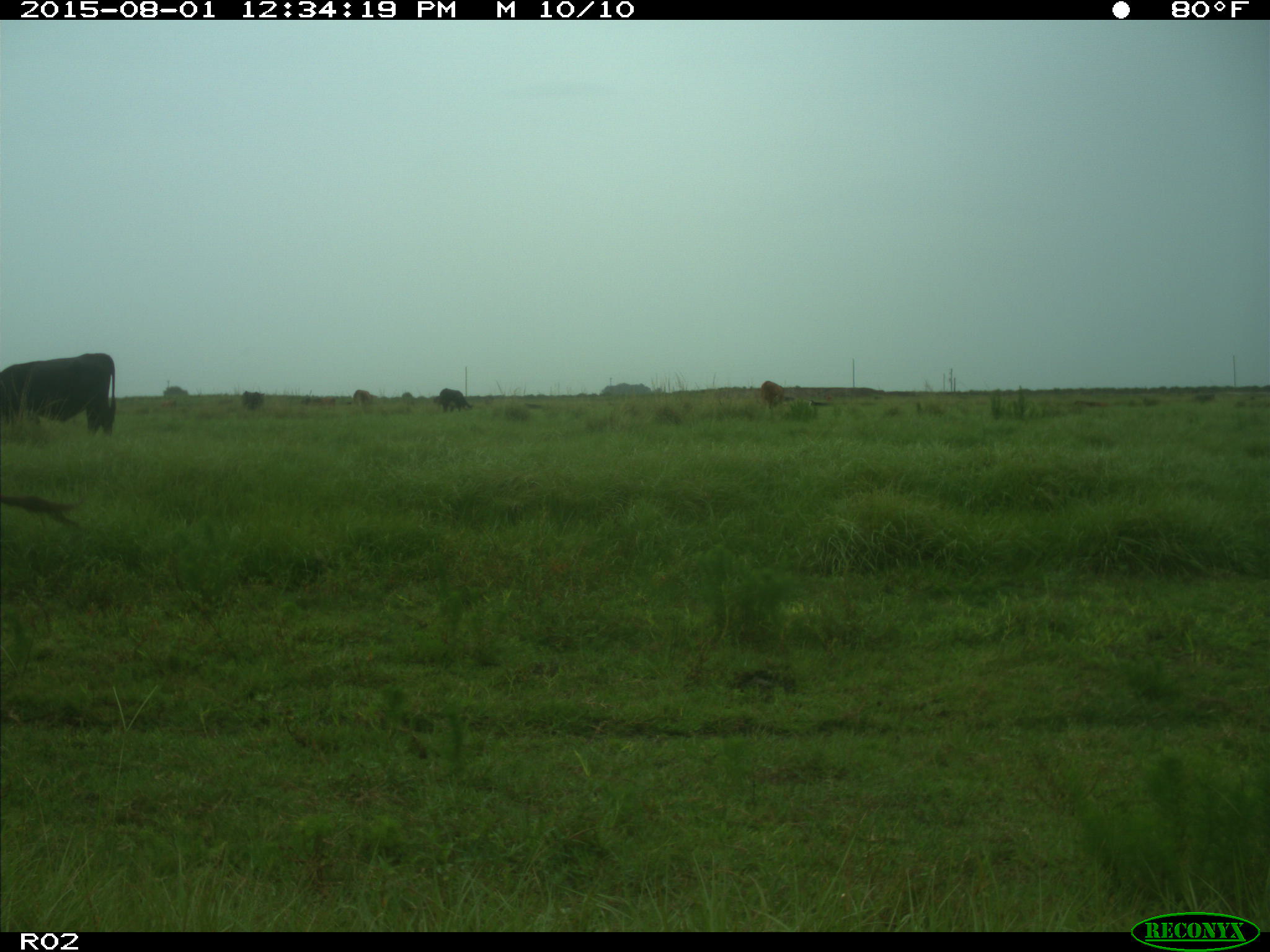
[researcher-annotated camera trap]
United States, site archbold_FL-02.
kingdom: Animalia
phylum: Chordata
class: Mammalia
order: Artiodactyla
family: Bovidae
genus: Bos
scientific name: Bos taurus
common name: domestic cow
Bos taurus (domestic cow).